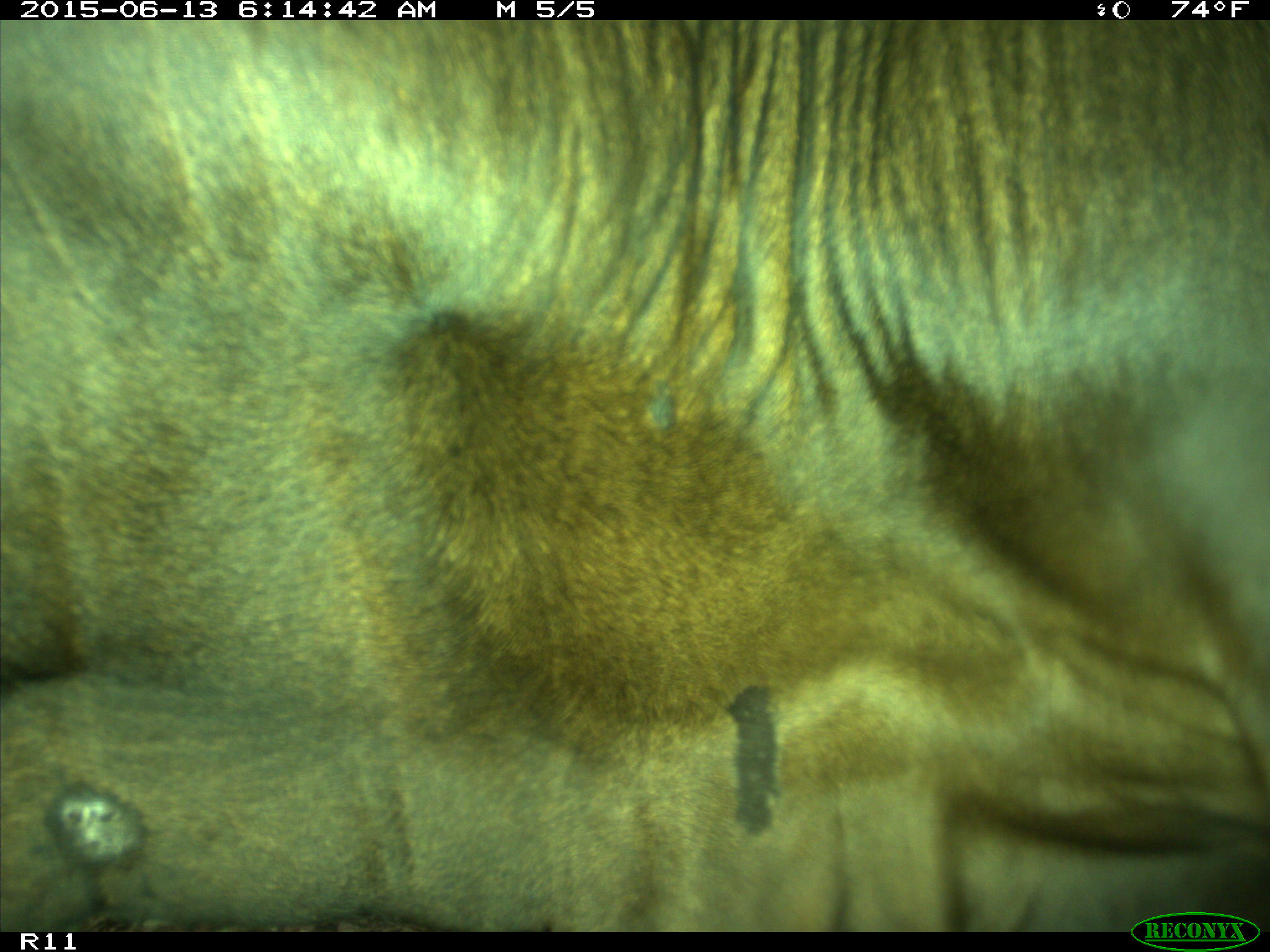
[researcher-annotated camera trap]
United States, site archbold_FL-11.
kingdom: Animalia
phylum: Chordata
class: Mammalia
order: Artiodactyla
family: Bovidae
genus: Bos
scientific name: Bos taurus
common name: domestic cow